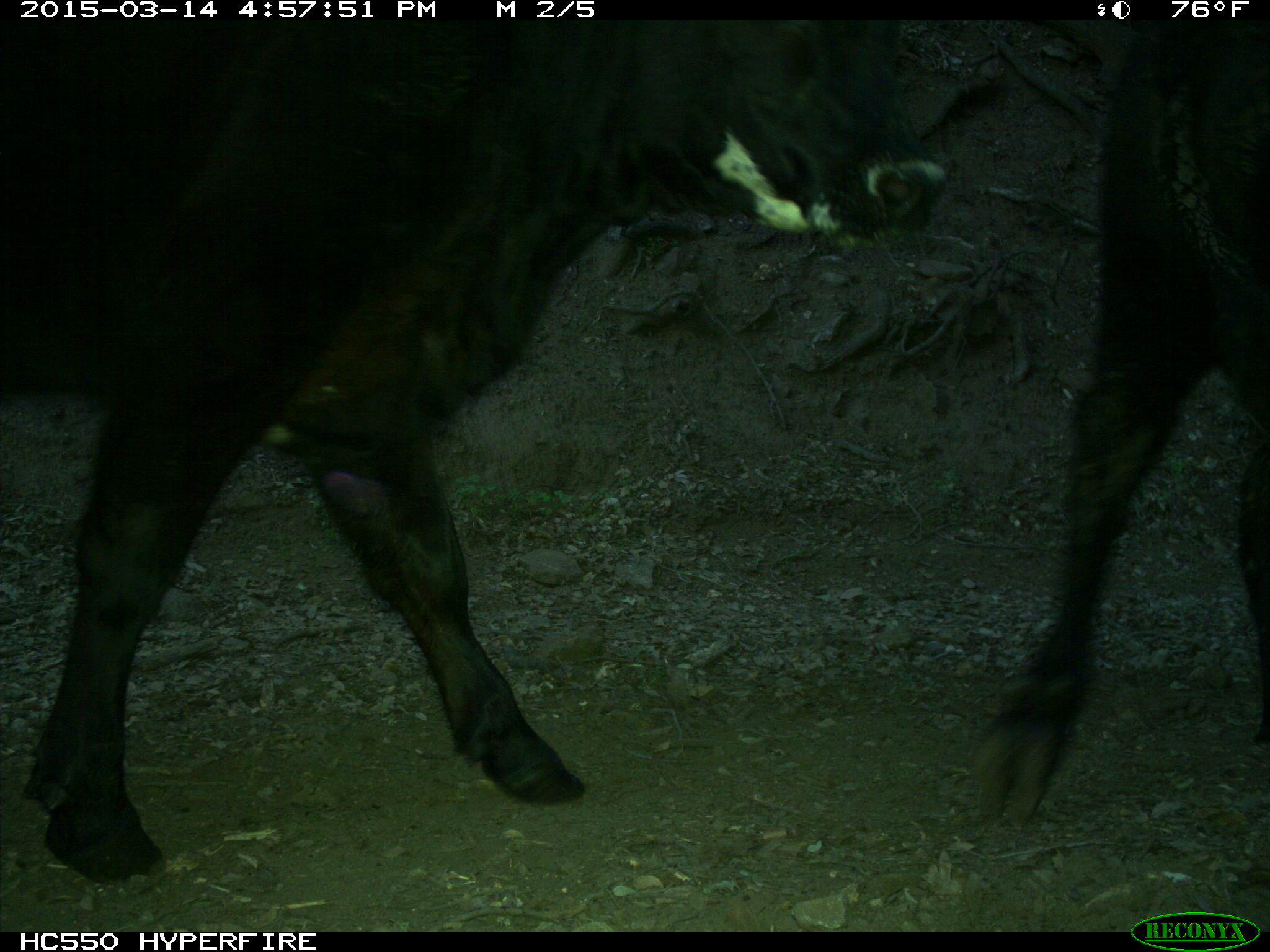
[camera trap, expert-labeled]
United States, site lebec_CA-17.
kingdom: Animalia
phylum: Chordata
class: Mammalia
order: Artiodactyla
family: Bovidae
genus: Bos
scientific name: Bos taurus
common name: domestic cow